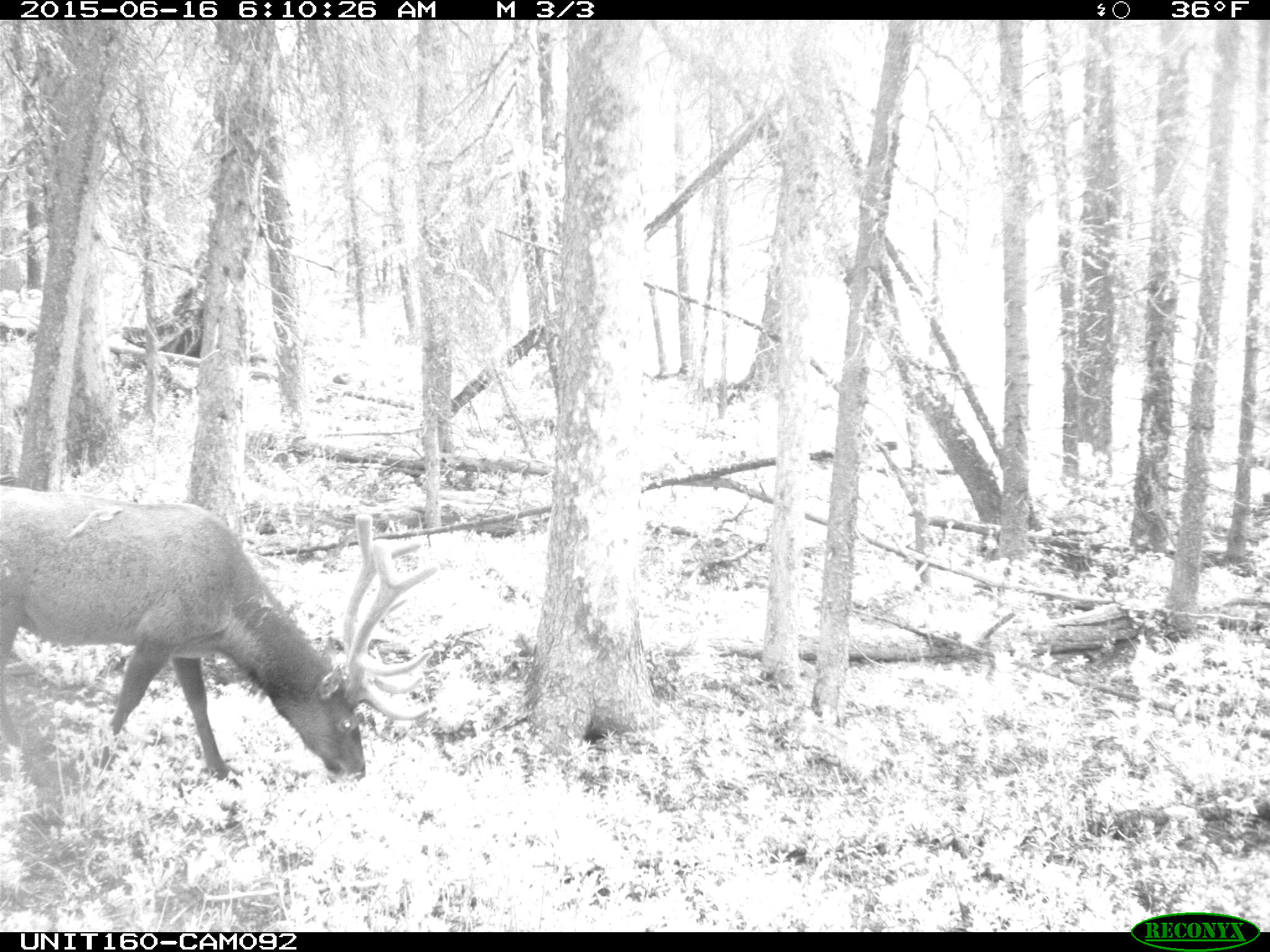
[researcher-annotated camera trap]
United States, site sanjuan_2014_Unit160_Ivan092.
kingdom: Animalia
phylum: Chordata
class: Mammalia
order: Artiodactyla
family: Cervidae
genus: Cervus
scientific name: Cervus elaphus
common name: red deer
Cervus elaphus (red deer).